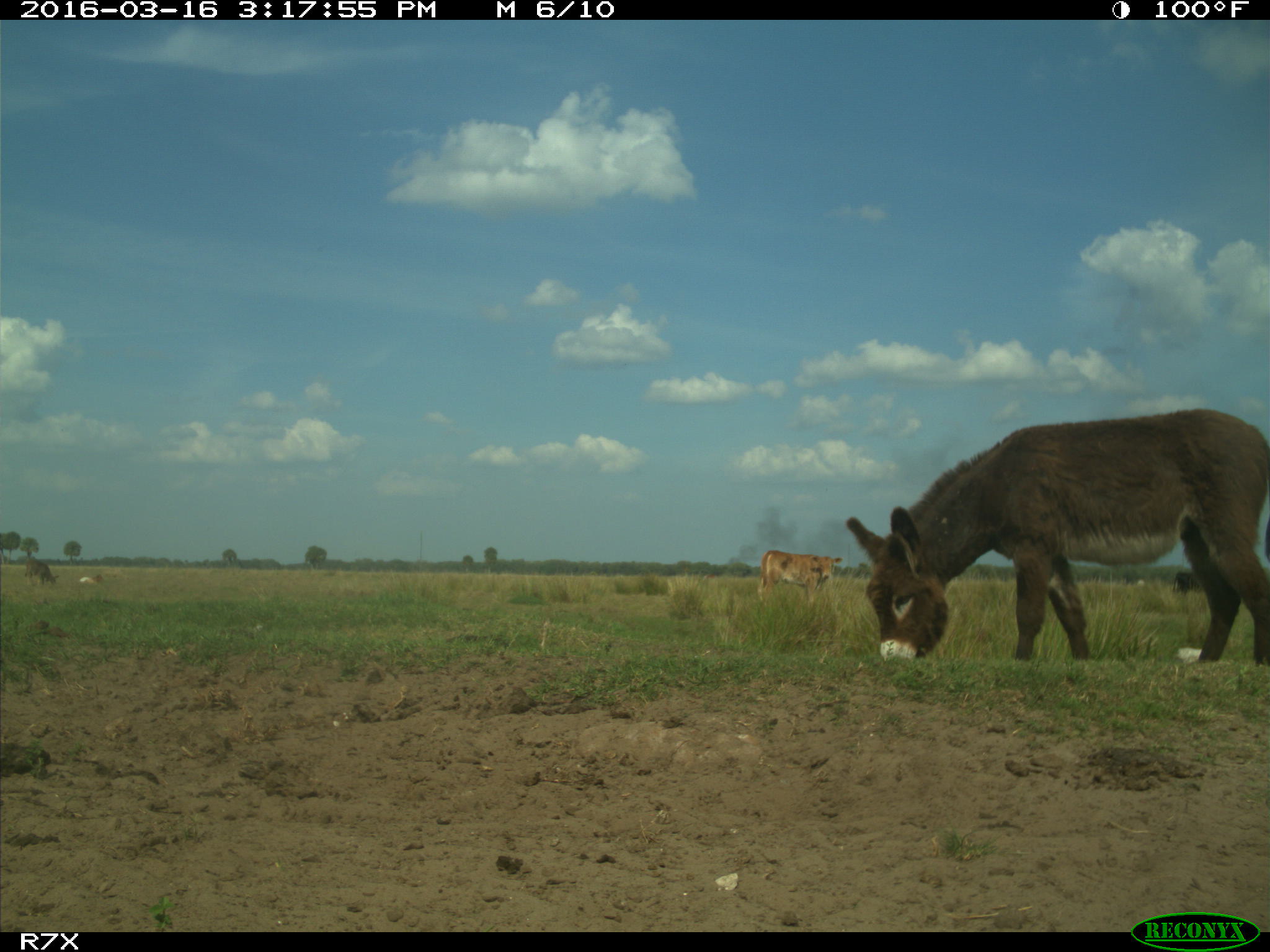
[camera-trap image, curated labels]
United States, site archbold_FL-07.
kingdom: Animalia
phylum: Chordata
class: Mammalia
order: Artiodactyla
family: Bovidae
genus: Bos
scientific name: Bos taurus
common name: domestic cow